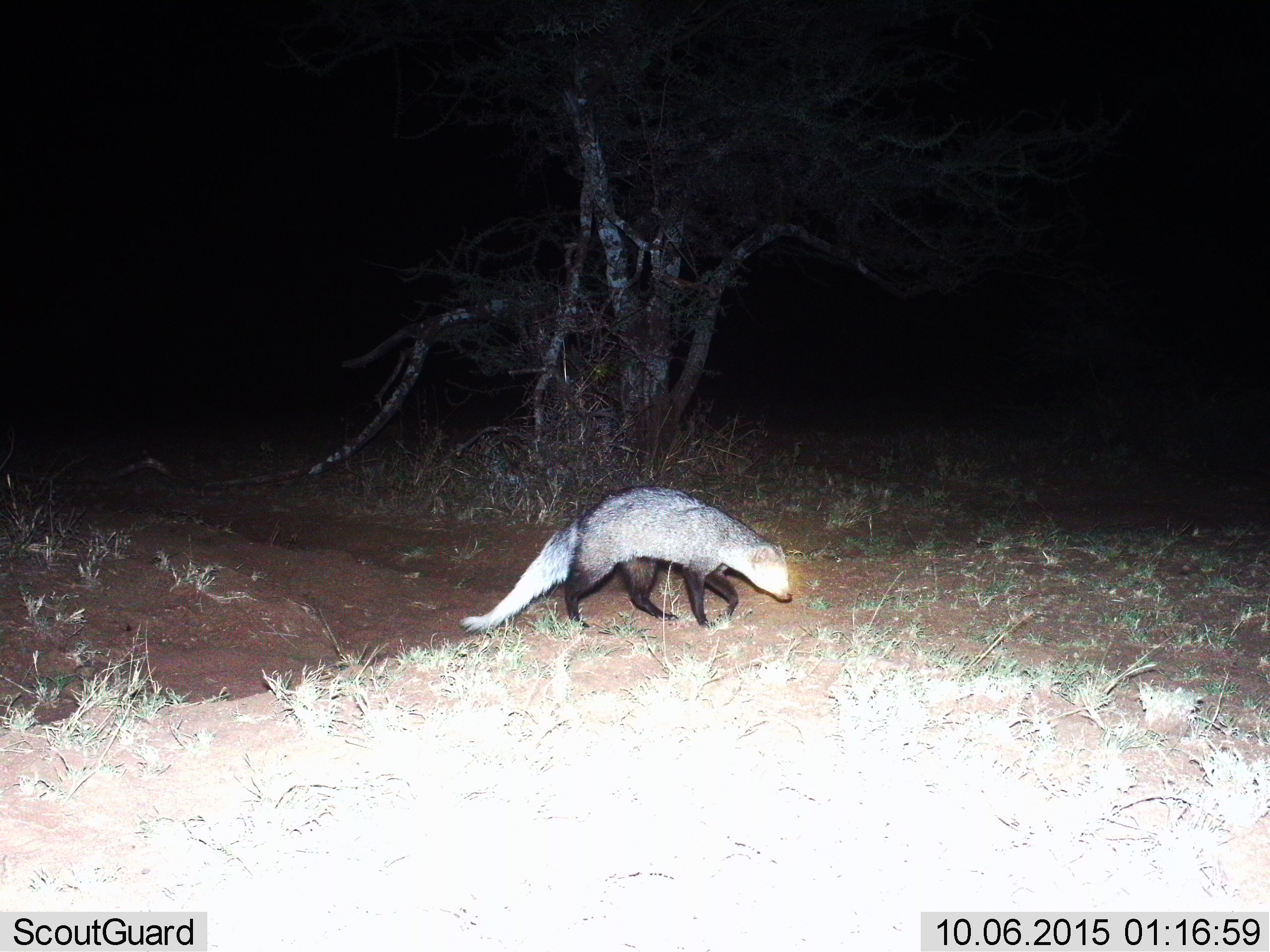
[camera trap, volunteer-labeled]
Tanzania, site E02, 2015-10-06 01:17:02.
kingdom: Animalia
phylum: Chordata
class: Mammalia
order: Carnivora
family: Herpestidae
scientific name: Herpestidae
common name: mongoose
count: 1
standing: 9%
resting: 0%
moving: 100%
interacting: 0%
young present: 0%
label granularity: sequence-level